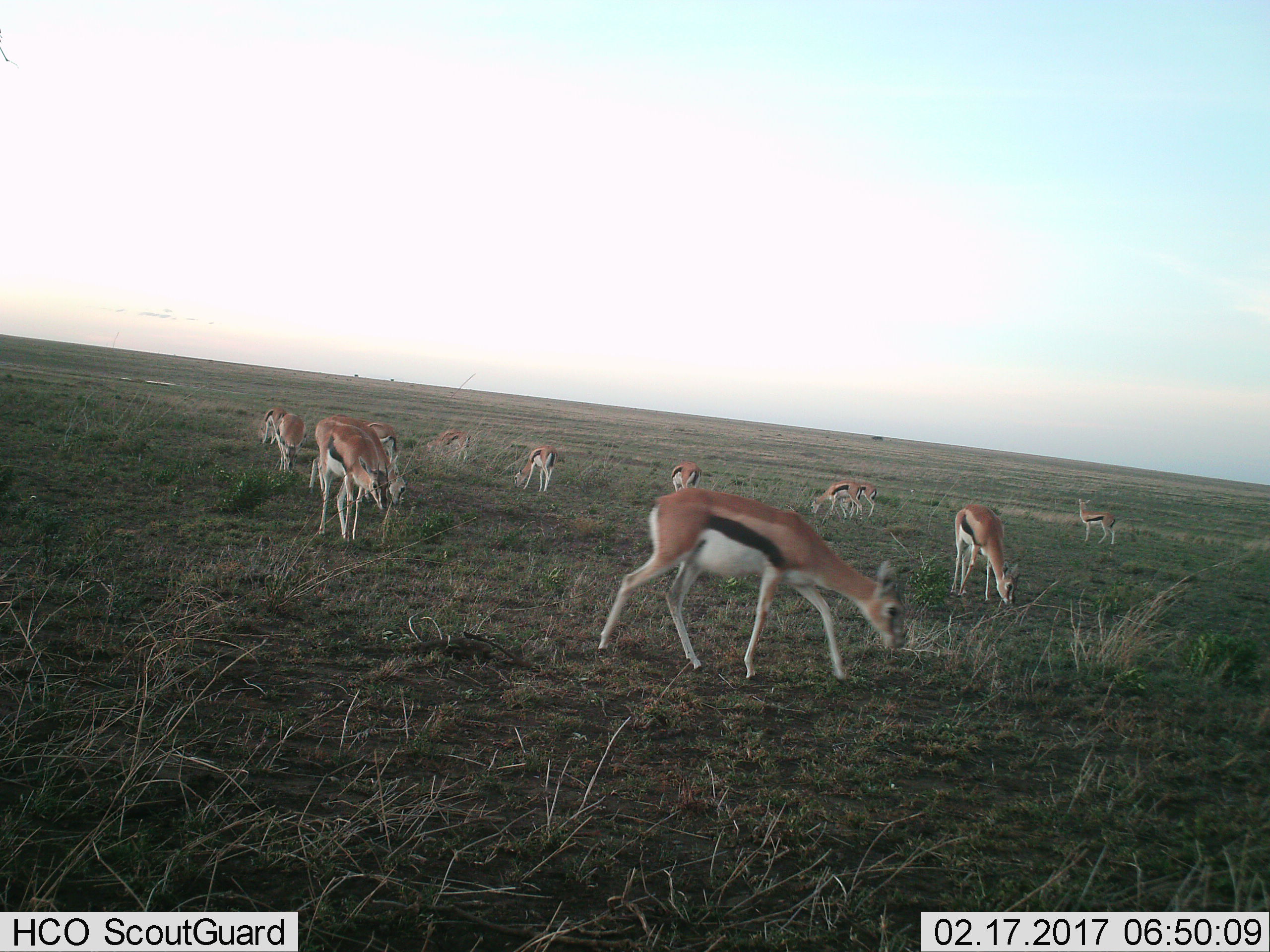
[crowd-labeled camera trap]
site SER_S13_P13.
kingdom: Animalia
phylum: Chordata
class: Mammalia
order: Artiodactyla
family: Bovidae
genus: Eudorcas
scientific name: Eudorcas thomsonii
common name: thomson's gazelle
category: gazellethomsons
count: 11-50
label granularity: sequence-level